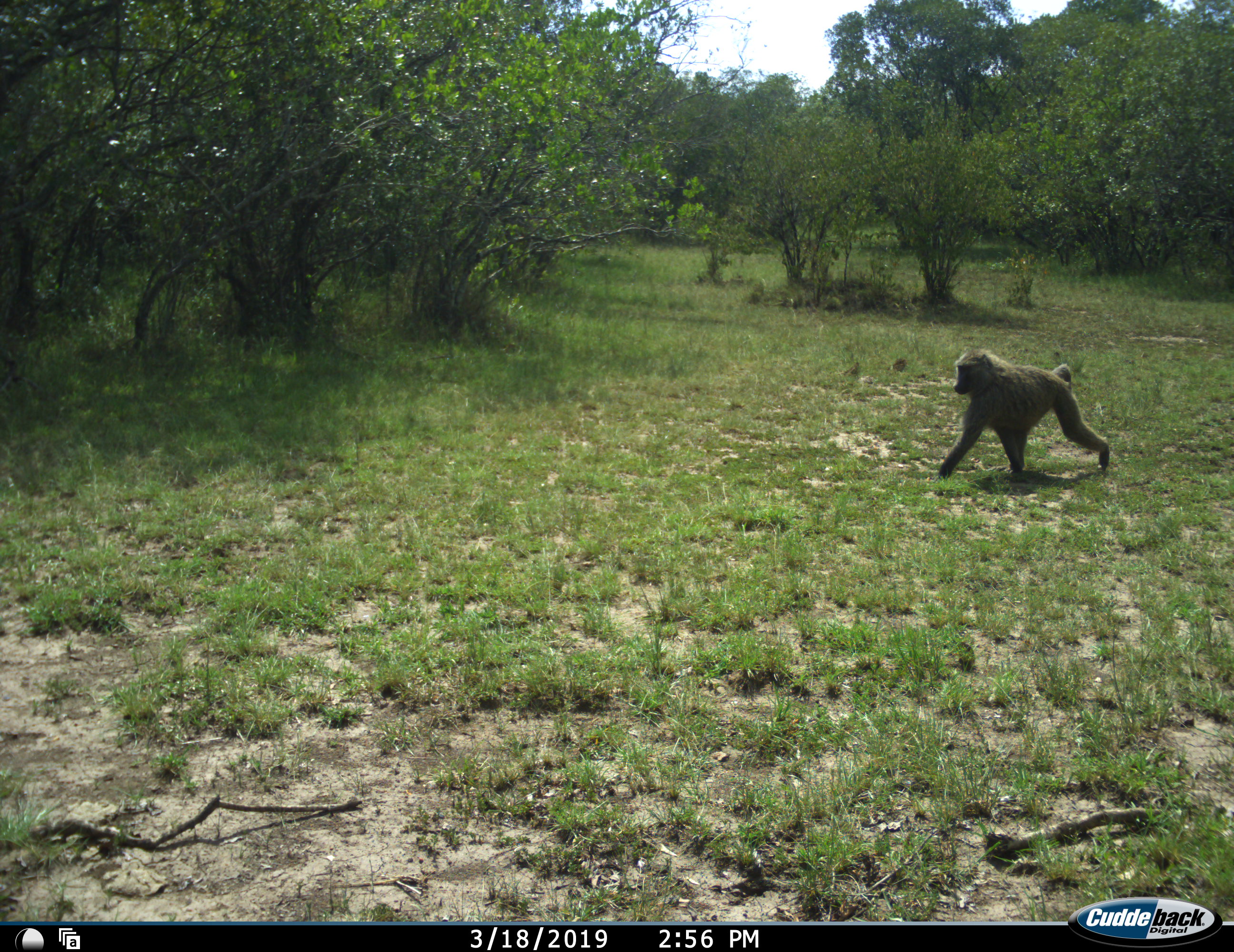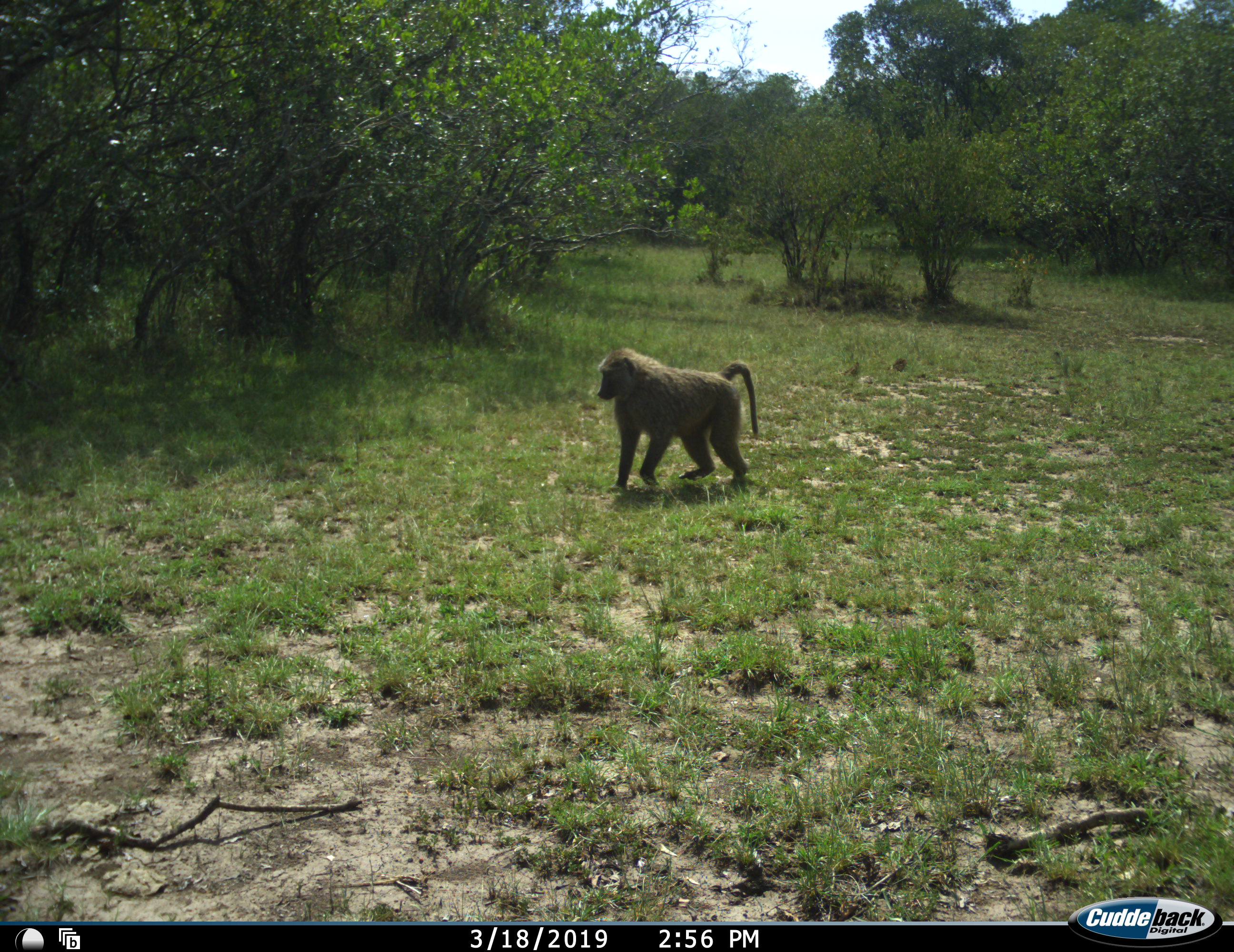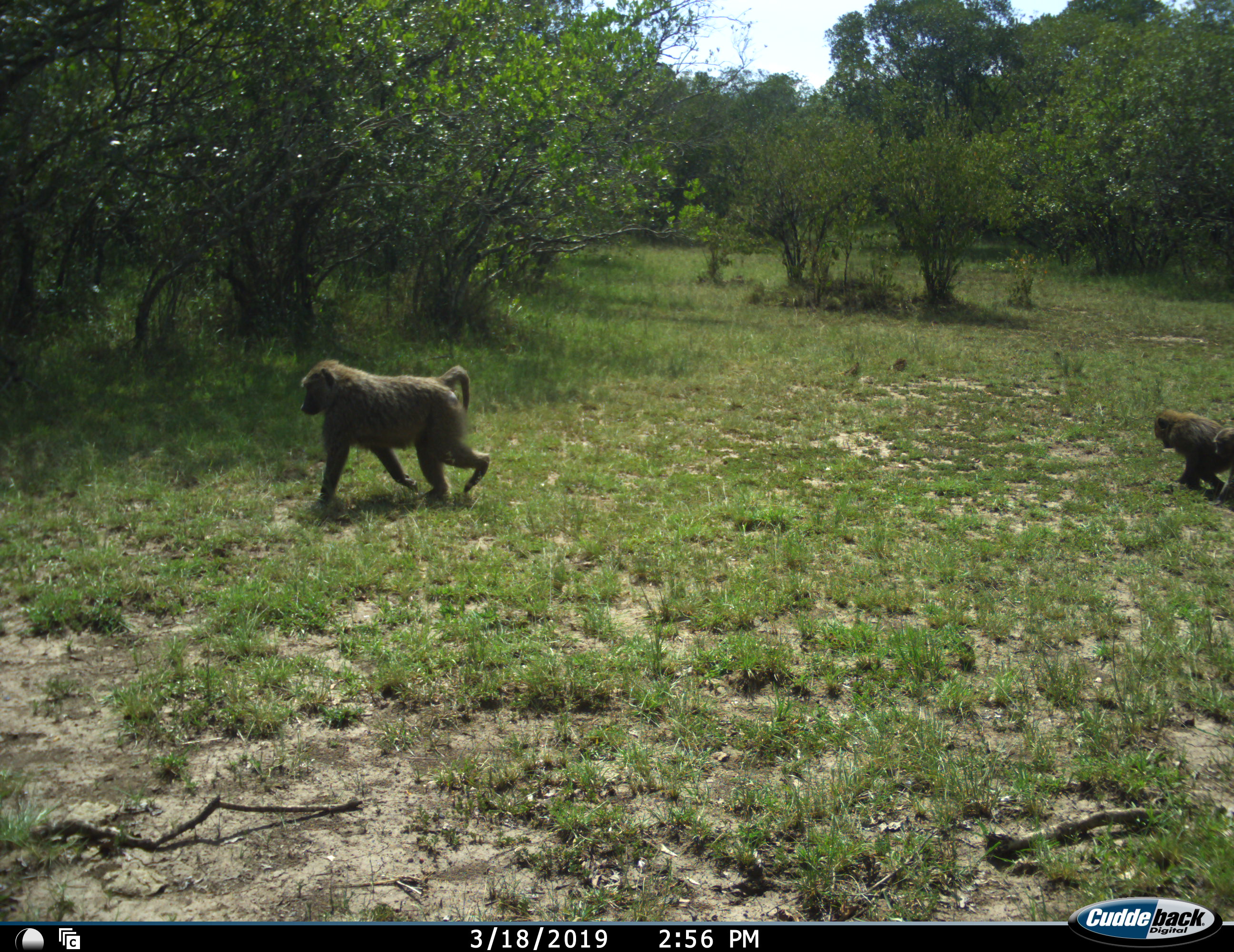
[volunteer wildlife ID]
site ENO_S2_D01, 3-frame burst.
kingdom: Animalia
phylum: Chordata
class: Mammalia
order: Primates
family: Cercopithecidae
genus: Papio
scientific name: Papio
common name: baboon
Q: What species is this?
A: Baboon (Papio).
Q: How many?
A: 3.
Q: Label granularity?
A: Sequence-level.